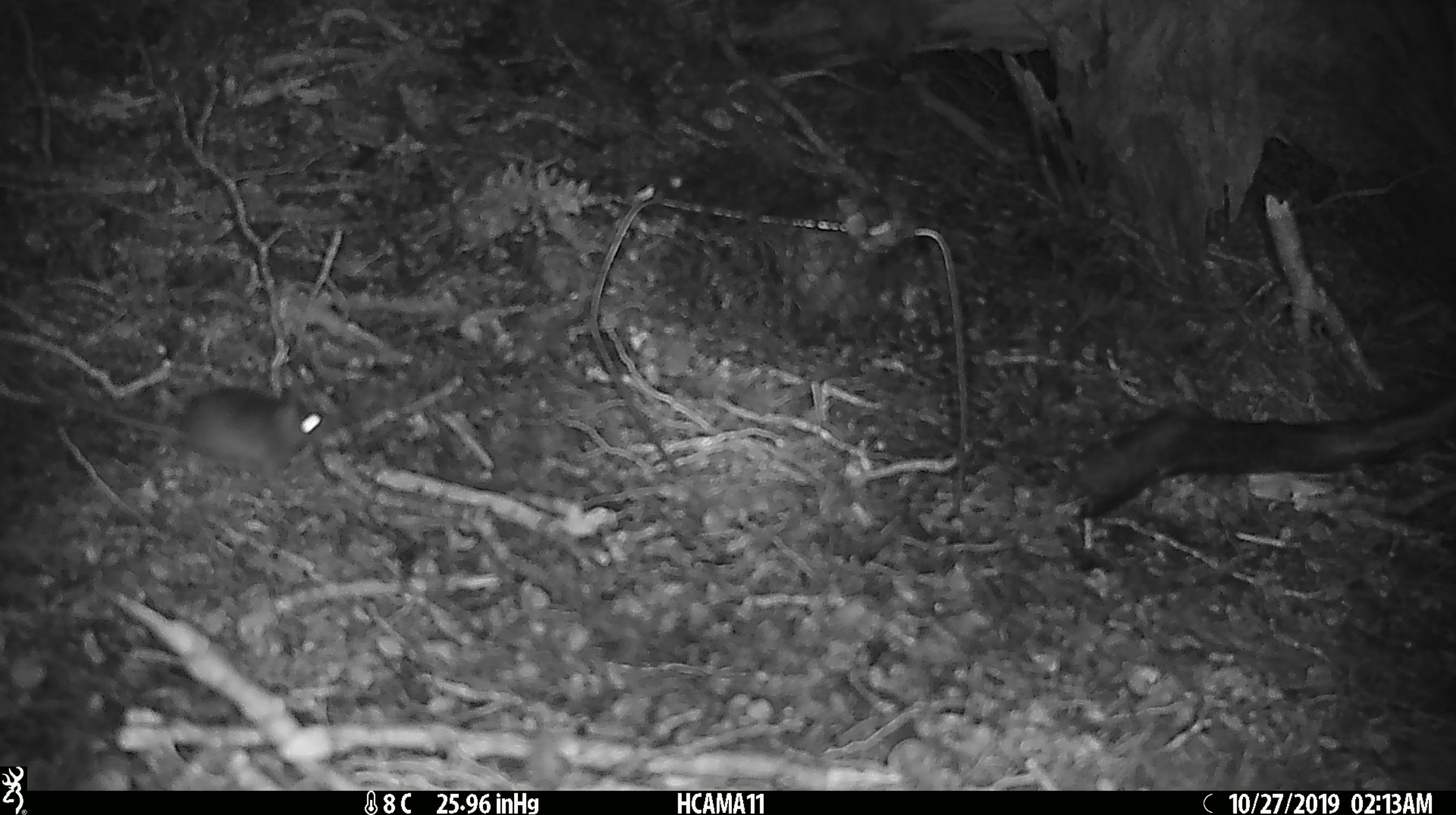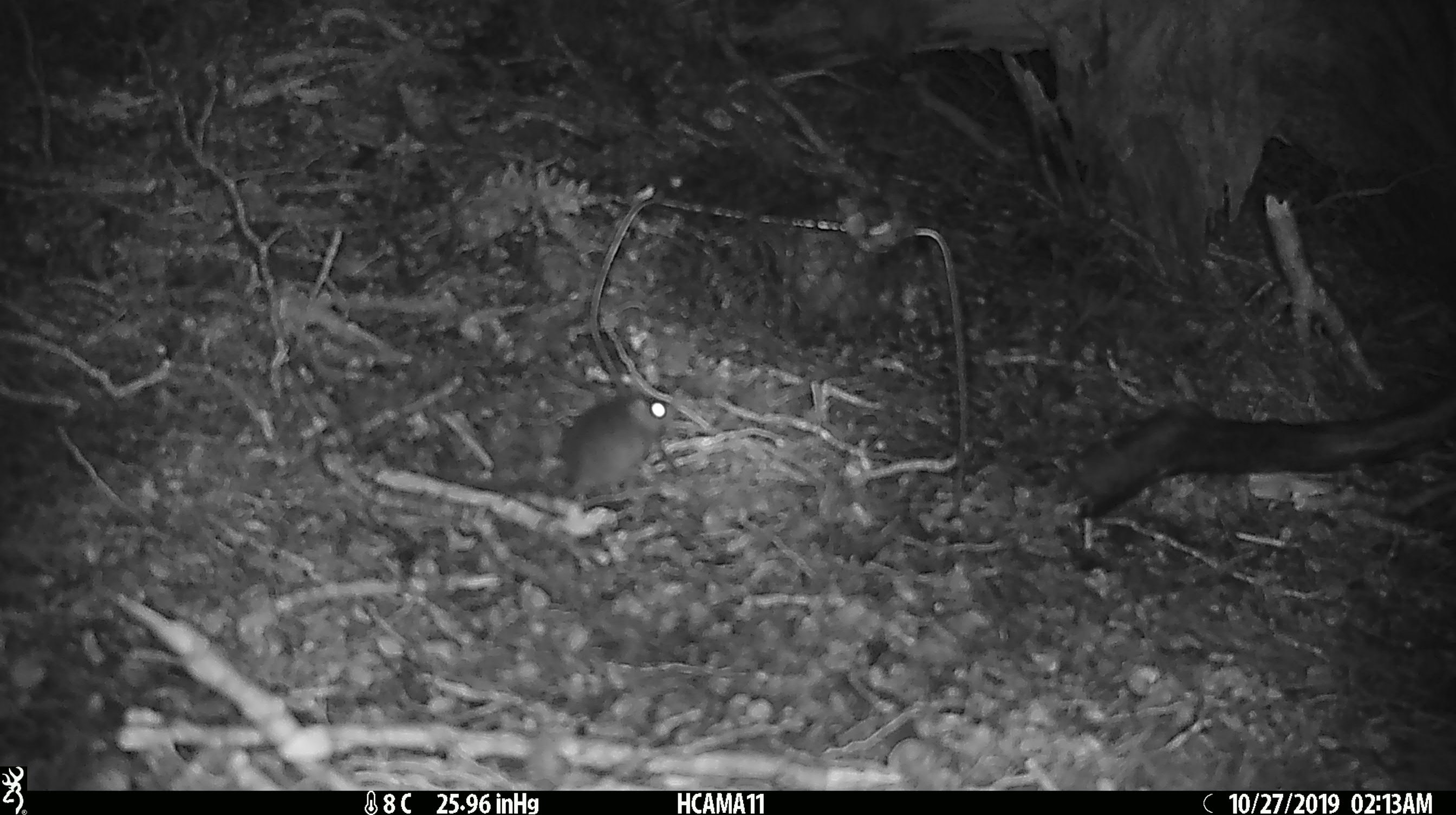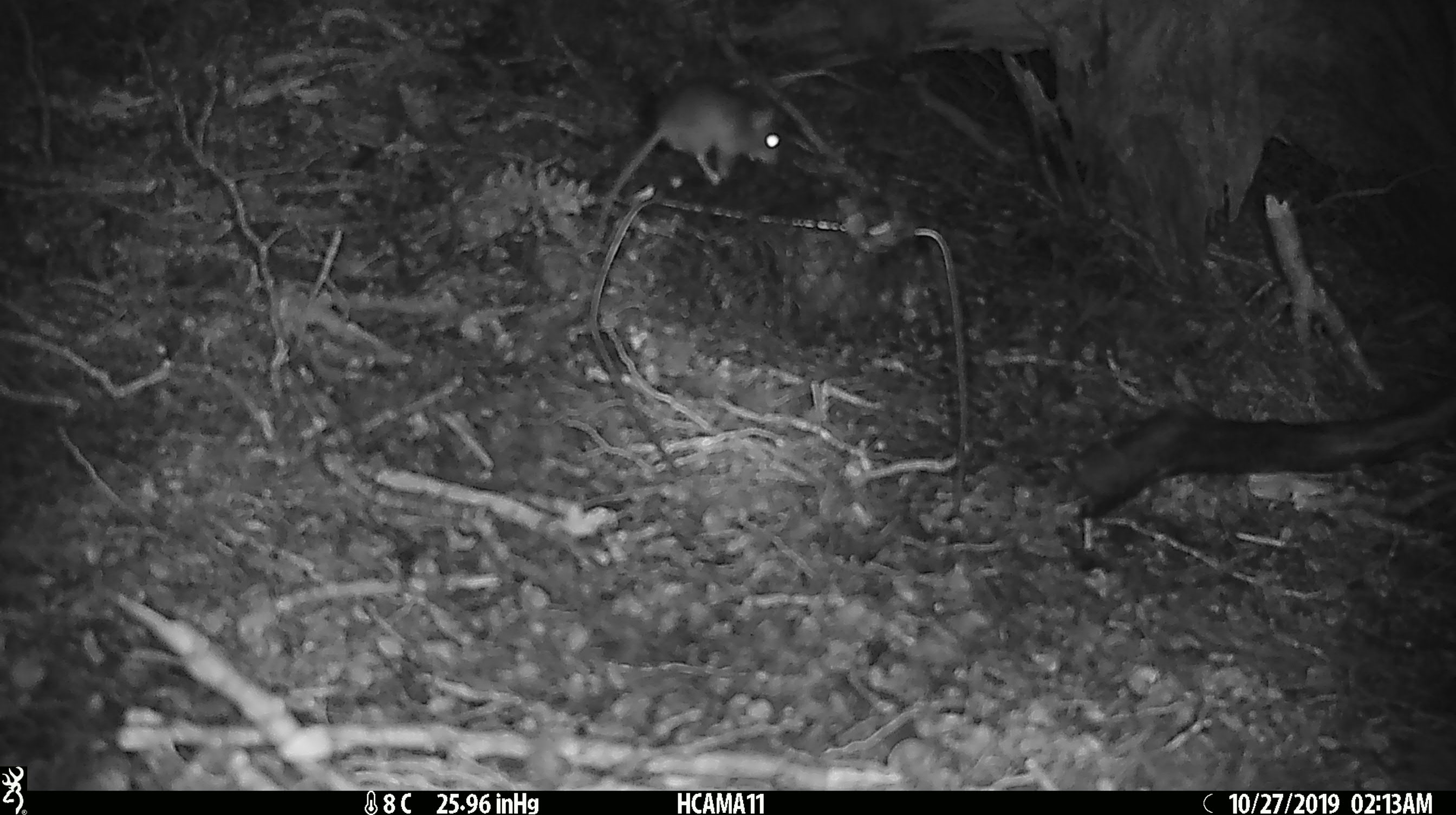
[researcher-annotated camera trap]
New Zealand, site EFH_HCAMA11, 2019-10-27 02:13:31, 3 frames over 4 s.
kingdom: Animalia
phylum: Chordata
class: Mammalia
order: Rodentia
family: Muridae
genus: Mus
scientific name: Mus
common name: mouse